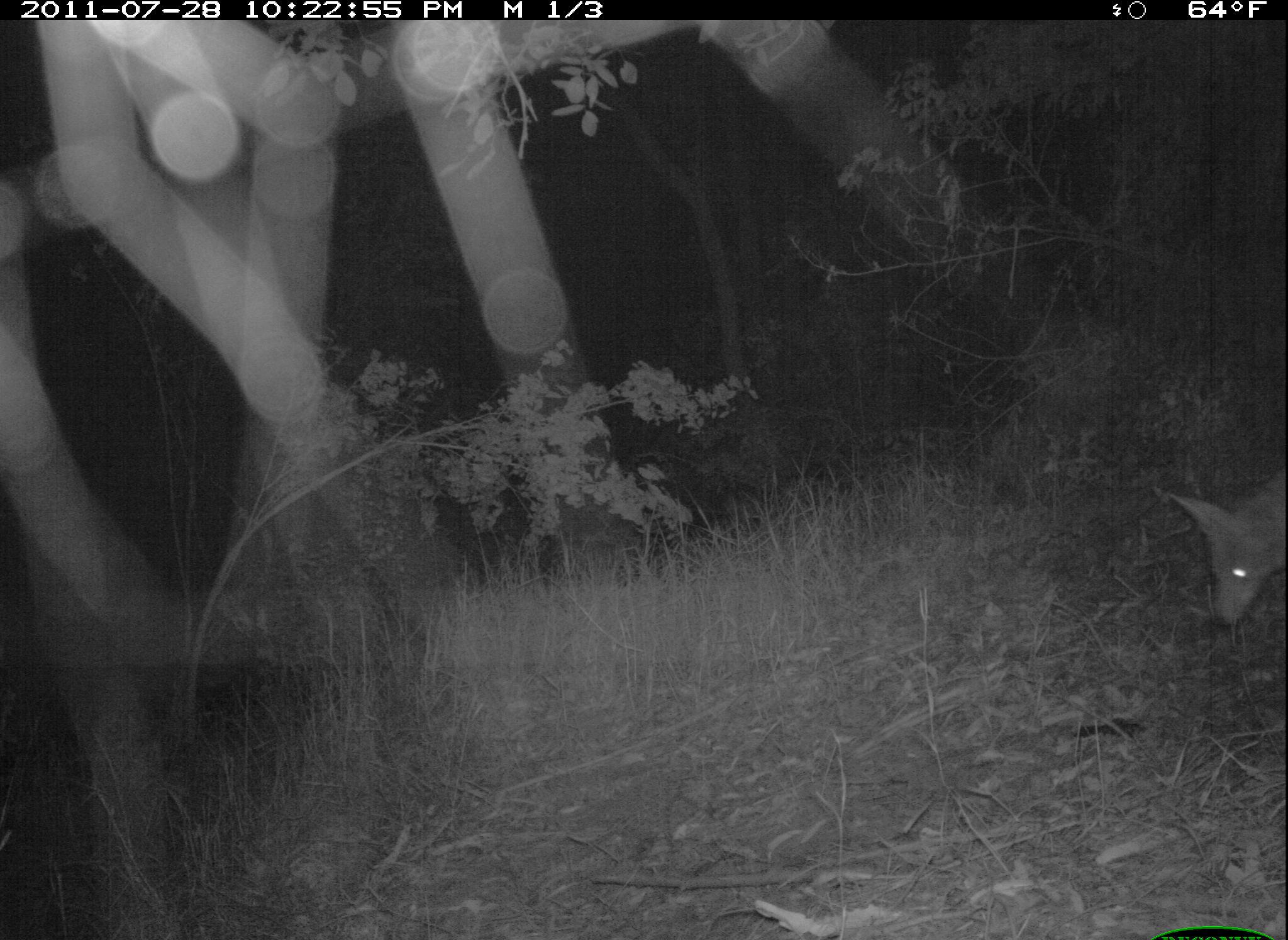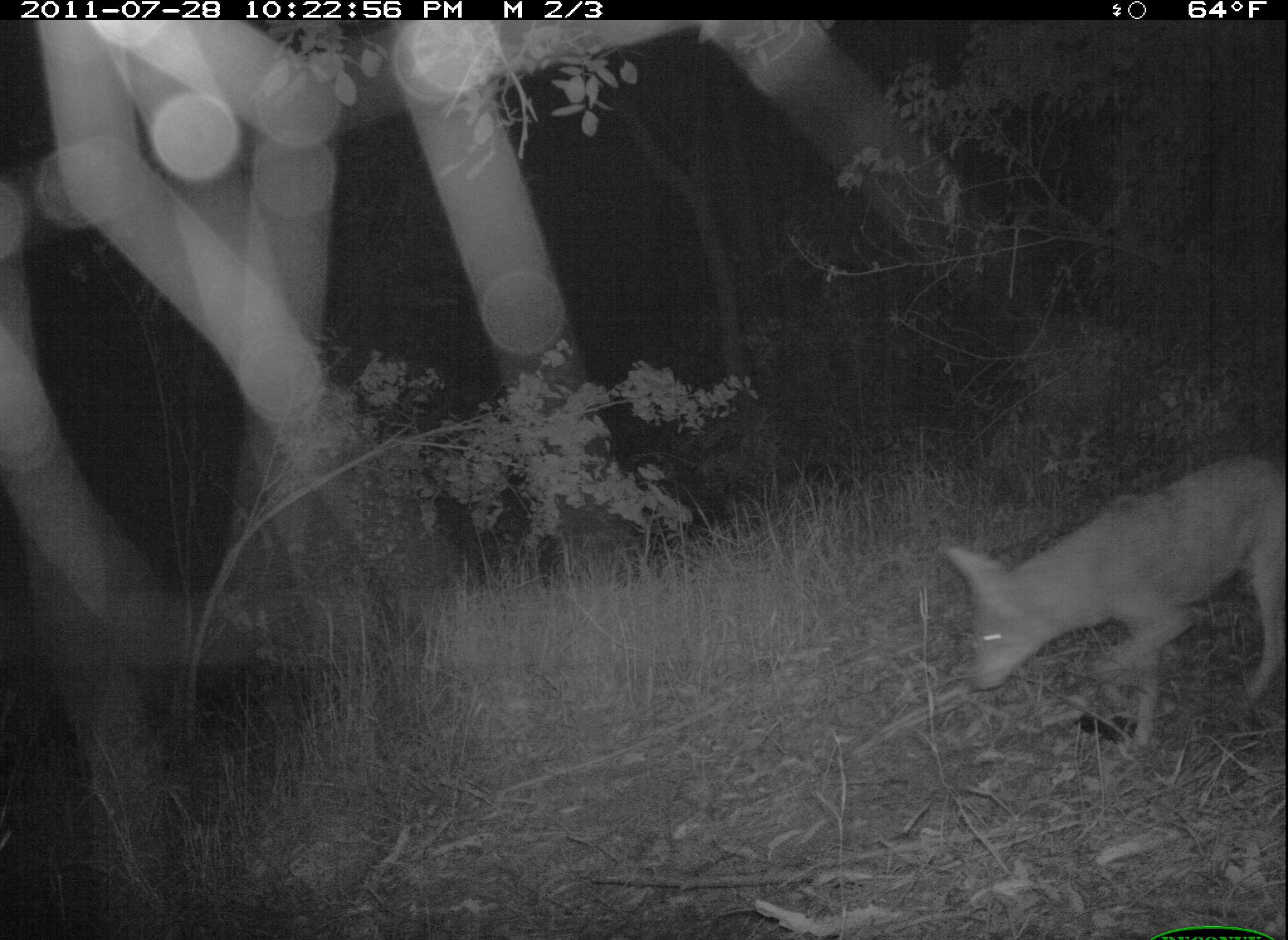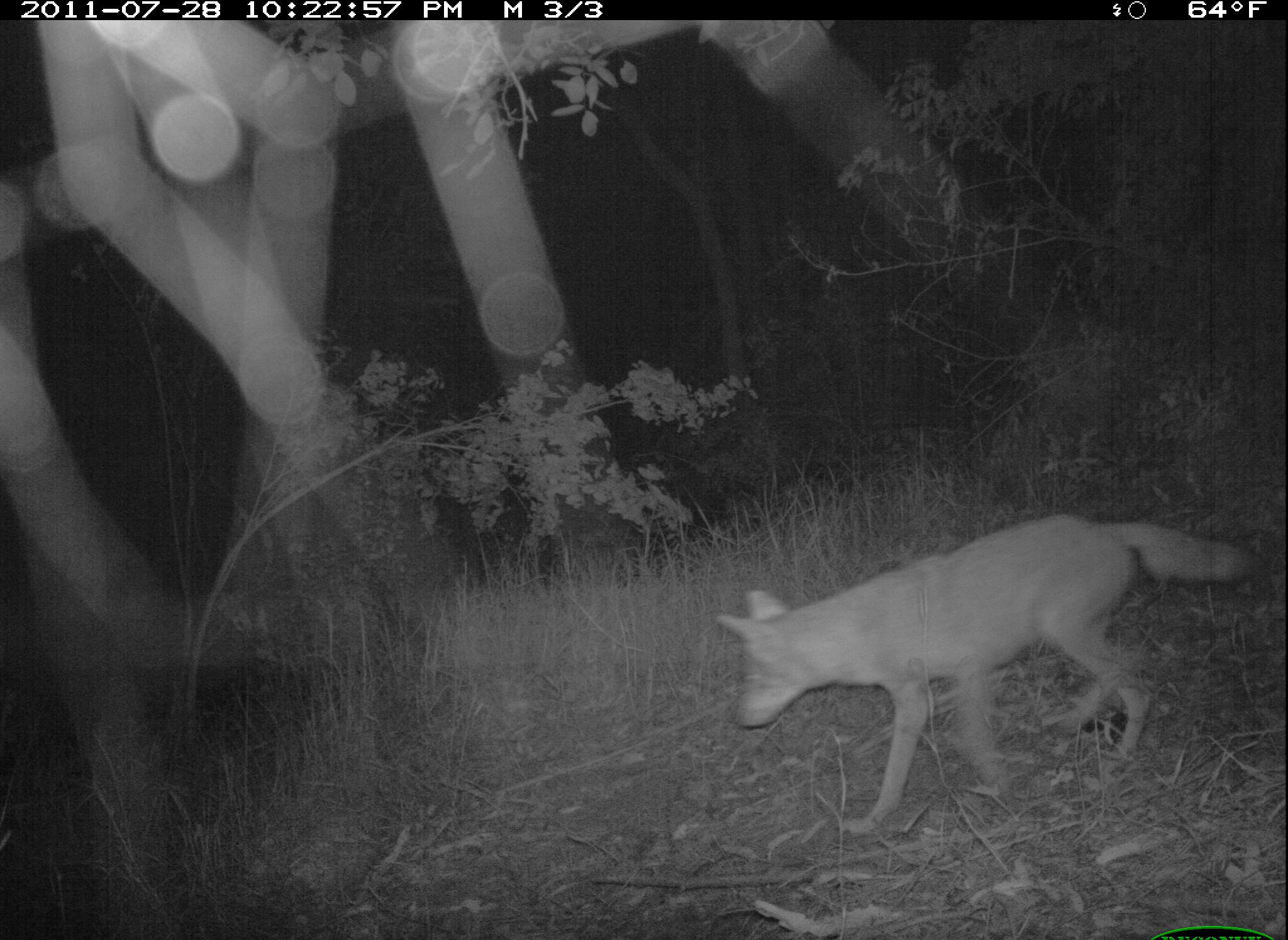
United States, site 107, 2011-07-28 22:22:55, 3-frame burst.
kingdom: Animalia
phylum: Chordata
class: Mammalia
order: Carnivora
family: Canidae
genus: Canis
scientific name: Canis latrans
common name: coyote